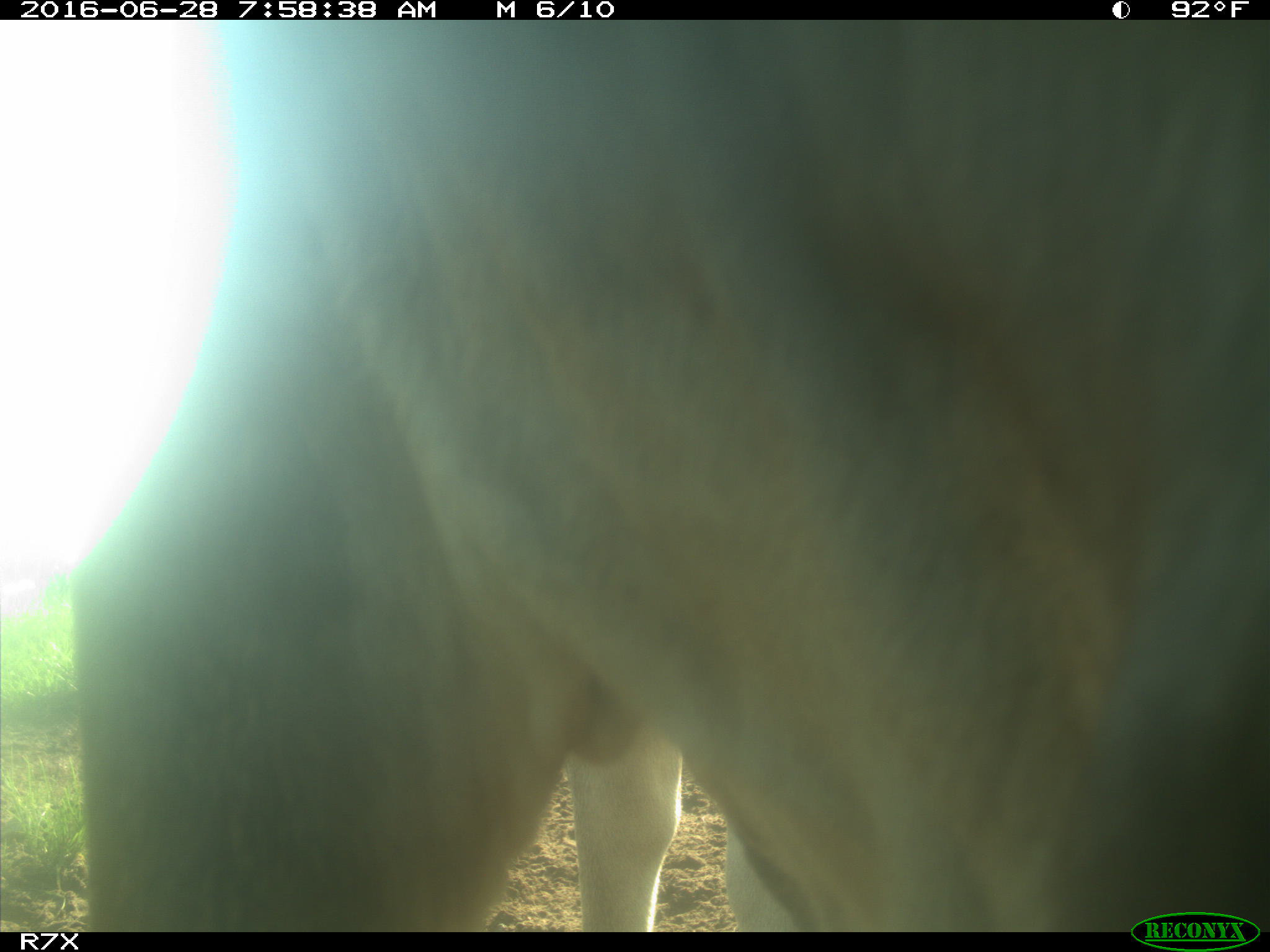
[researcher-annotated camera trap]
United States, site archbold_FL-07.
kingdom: Animalia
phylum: Chordata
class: Mammalia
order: Artiodactyla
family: Bovidae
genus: Bos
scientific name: Bos taurus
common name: domestic cow